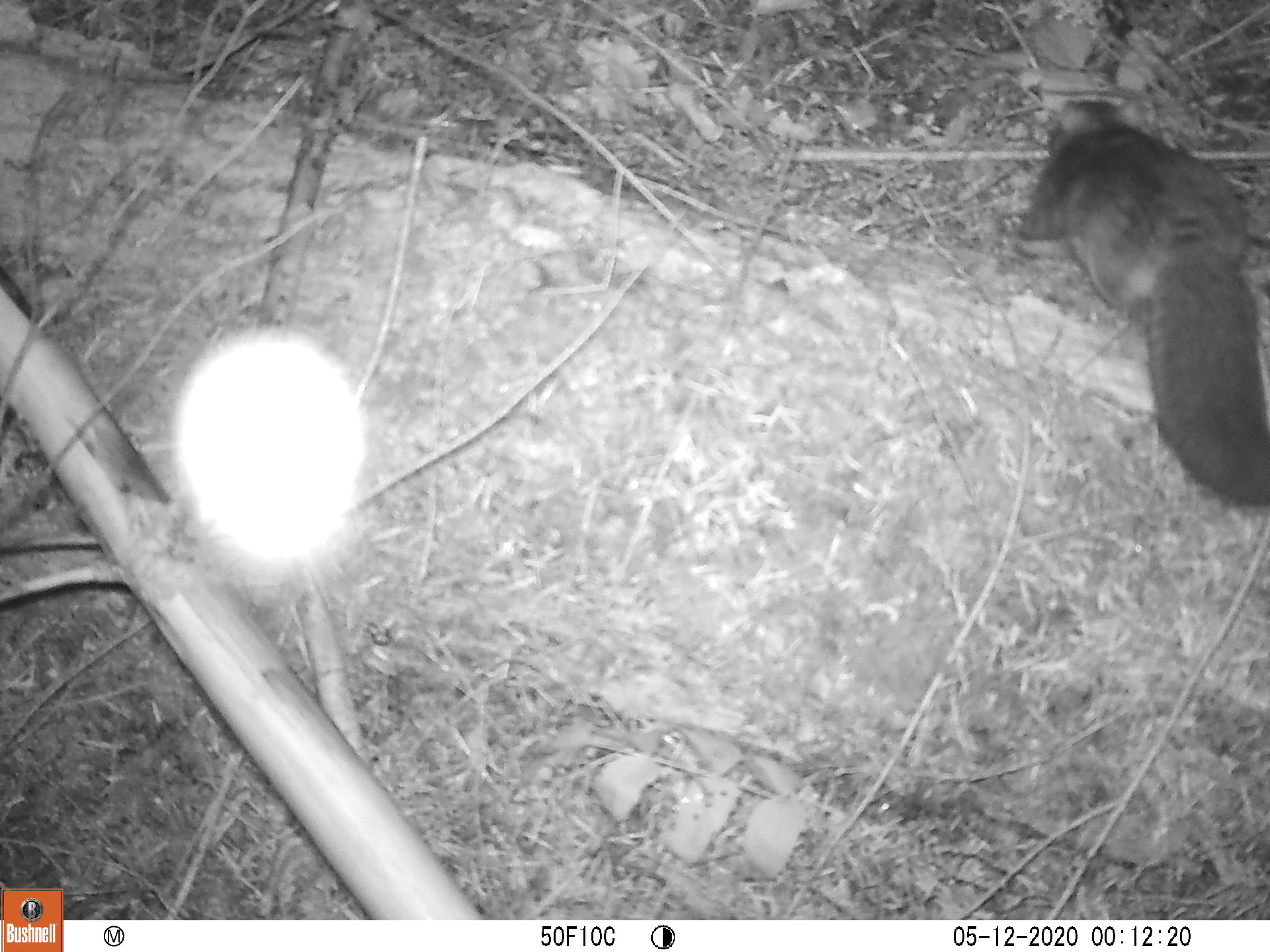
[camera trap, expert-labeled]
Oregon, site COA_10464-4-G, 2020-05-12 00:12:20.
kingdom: Animalia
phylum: Chordata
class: Mammalia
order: Rodentia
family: Sciuridae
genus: Glaucomys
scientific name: Glaucomys oregonensis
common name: humboldt's flying squirrel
Humboldt's flying squirrel (Glaucomys oregonensis).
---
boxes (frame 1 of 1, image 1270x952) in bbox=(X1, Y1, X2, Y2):
humboldt's flying squirrel: bbox=(996, 85, 1267, 523)